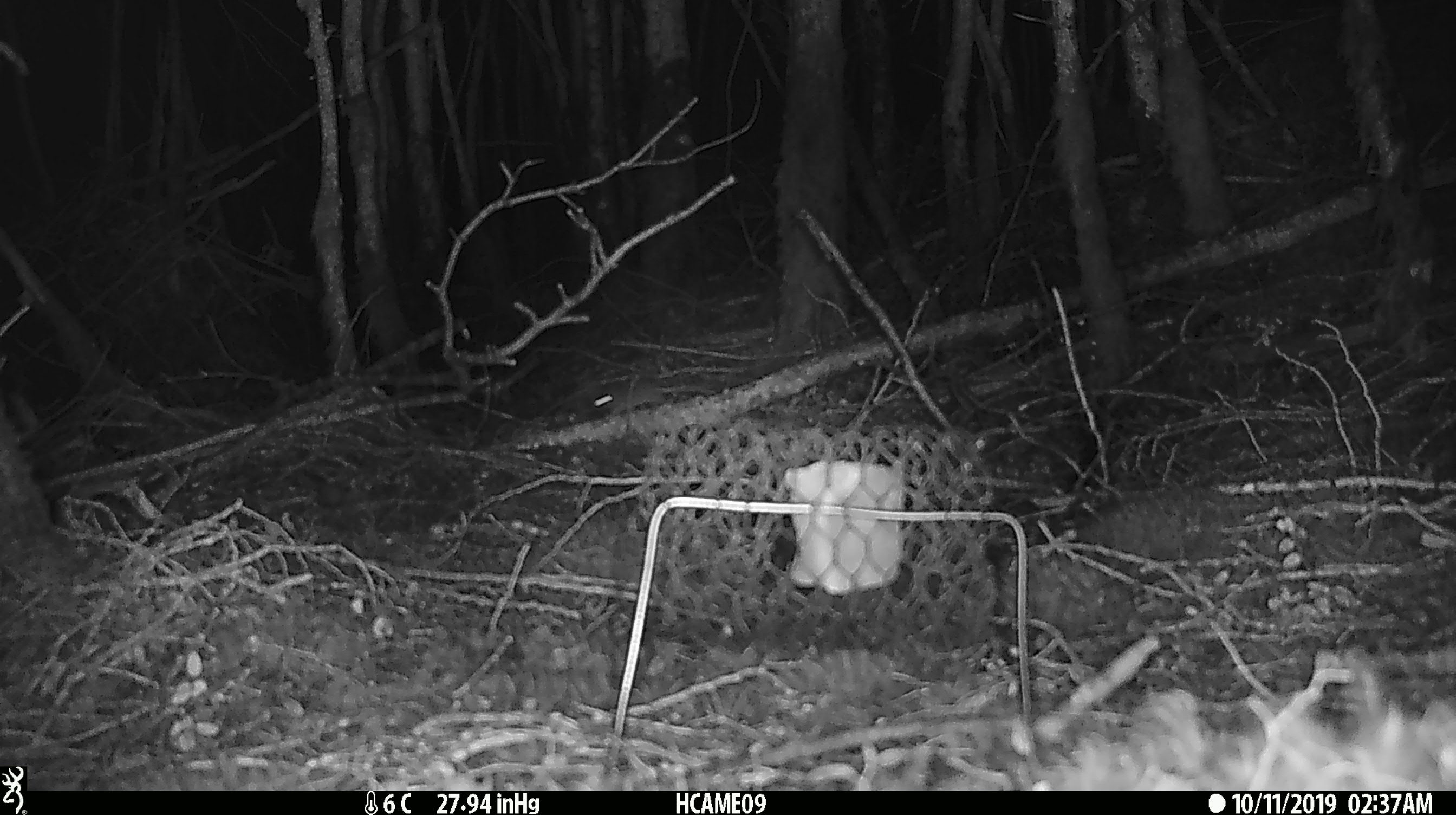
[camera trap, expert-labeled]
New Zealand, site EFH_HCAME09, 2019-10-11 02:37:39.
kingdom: Animalia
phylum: Chordata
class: Mammalia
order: Rodentia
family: Muridae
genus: Mus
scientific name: Mus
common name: mouse